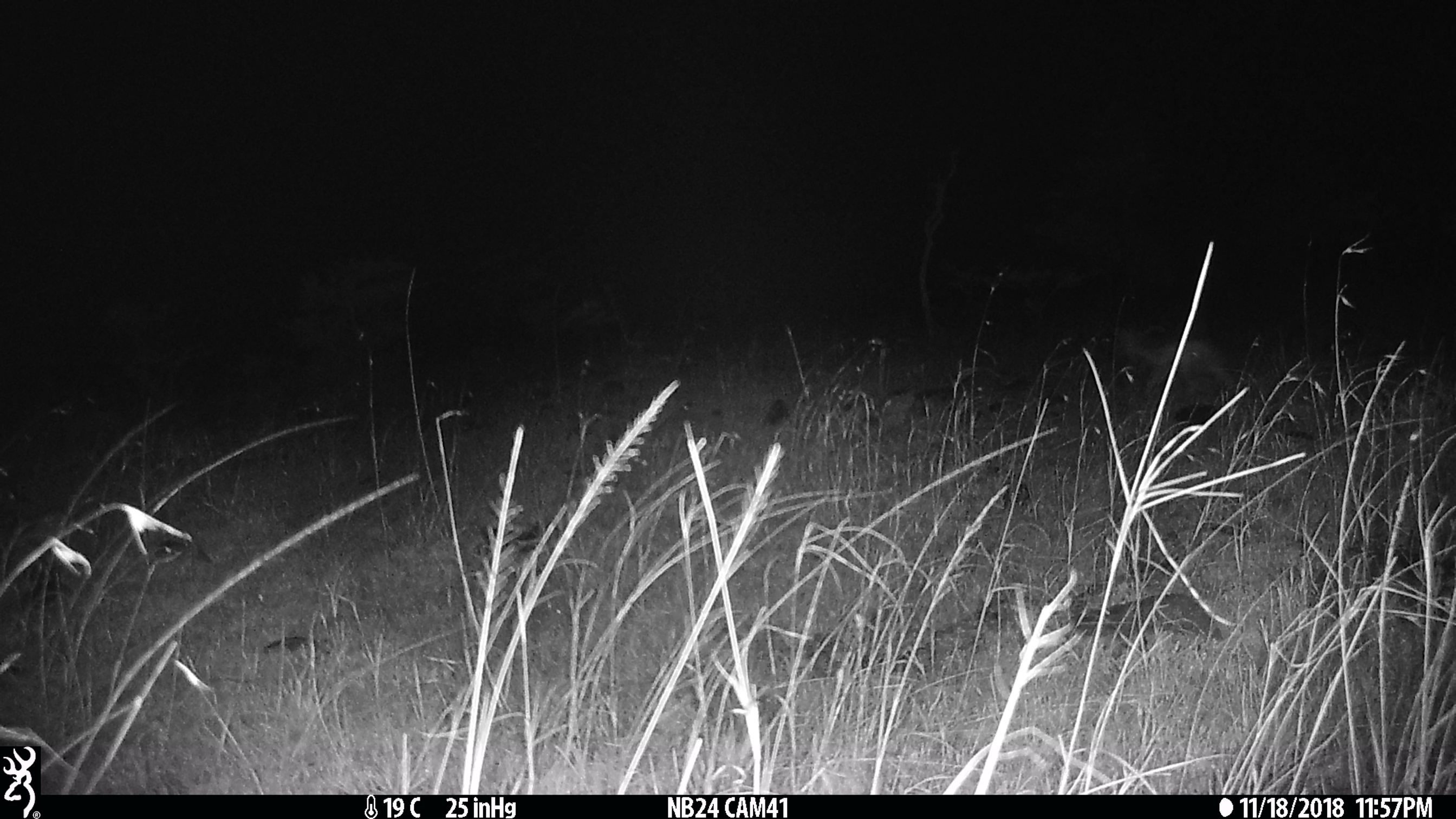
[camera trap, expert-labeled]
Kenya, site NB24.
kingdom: Animalia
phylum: Chordata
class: Mammalia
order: Carnivora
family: Canidae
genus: Lupulella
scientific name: Lupulella mesomelas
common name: black-backed jackal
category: jackal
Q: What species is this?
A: Jackal (black-backed jackal) (Lupulella mesomelas).